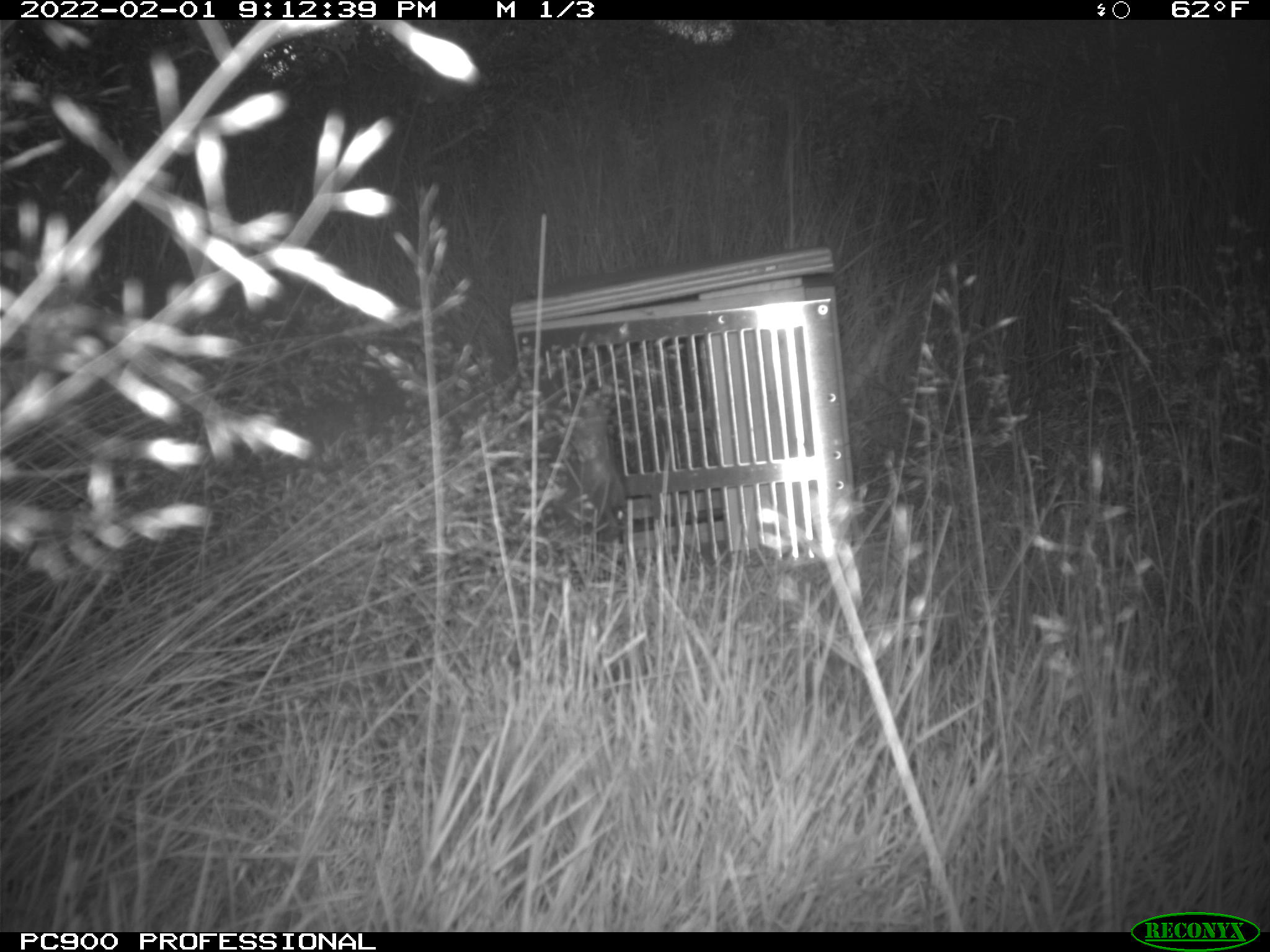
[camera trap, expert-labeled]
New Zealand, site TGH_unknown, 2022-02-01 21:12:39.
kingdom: Animalia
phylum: Chordata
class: Mammalia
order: Diprotodontia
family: Macropodidae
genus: Notamacropus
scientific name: Notamacropus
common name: wallaby